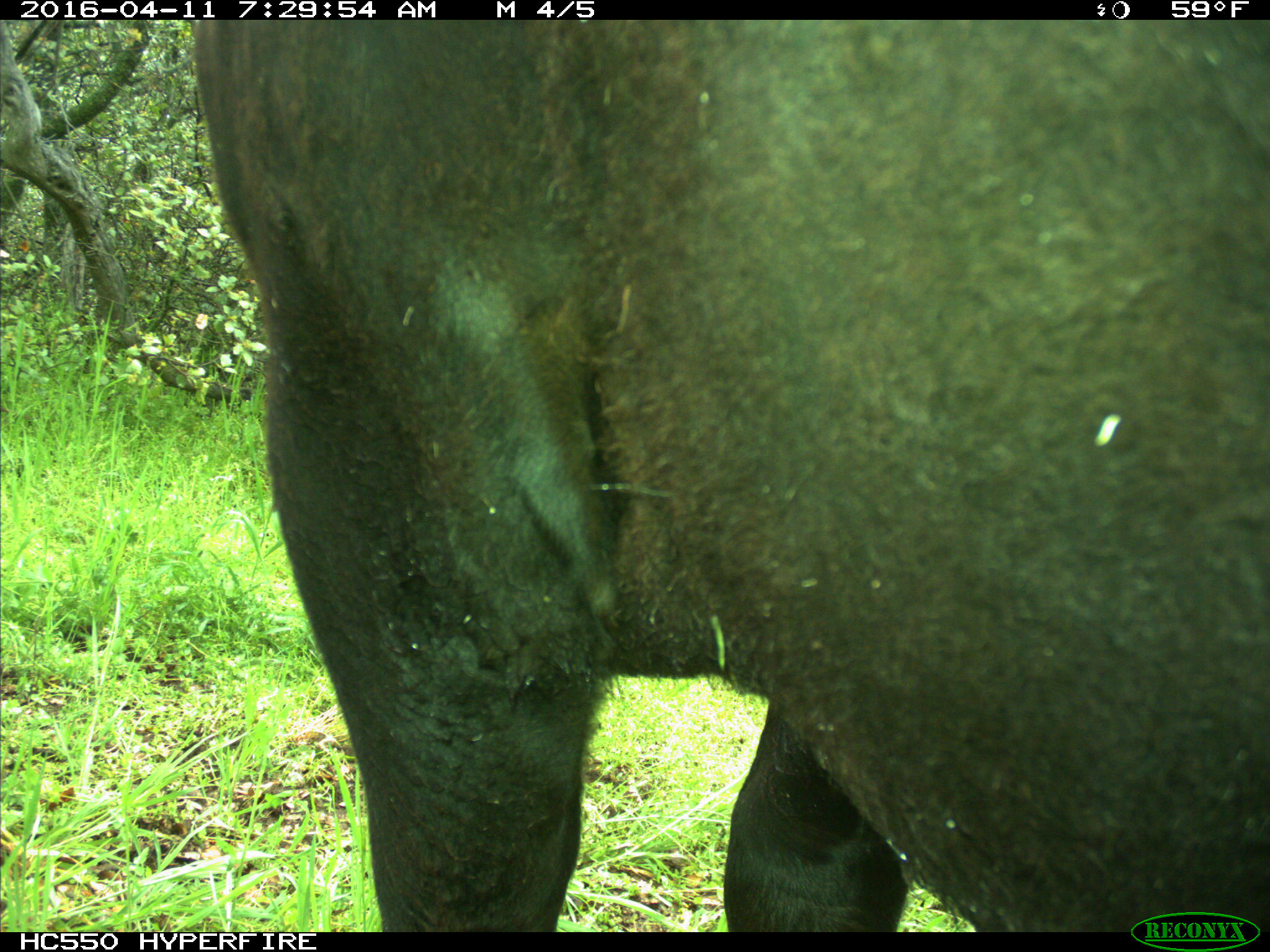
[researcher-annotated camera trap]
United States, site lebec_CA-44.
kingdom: Animalia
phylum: Chordata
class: Mammalia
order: Artiodactyla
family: Bovidae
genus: Bos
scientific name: Bos taurus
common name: domestic cow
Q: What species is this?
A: Bos taurus (domestic cow).